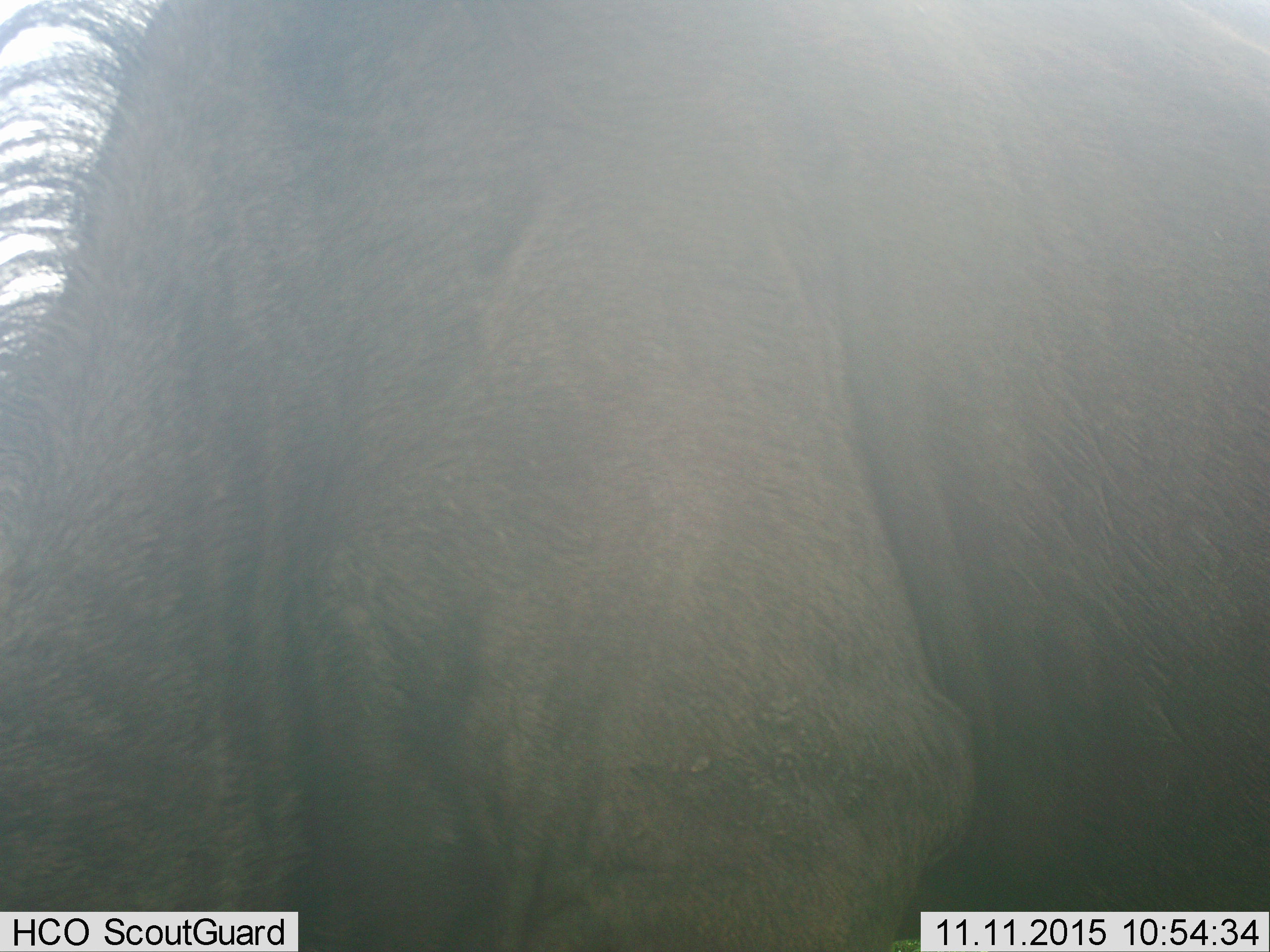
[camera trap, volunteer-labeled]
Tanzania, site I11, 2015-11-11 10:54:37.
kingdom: Animalia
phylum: Chordata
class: Mammalia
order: Artiodactyla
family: Bovidae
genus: Connochaetes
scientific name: Connochaetes taurinus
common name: blue wildebeest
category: wildebeest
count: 1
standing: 57%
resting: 0%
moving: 14%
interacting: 0%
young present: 0%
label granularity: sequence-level